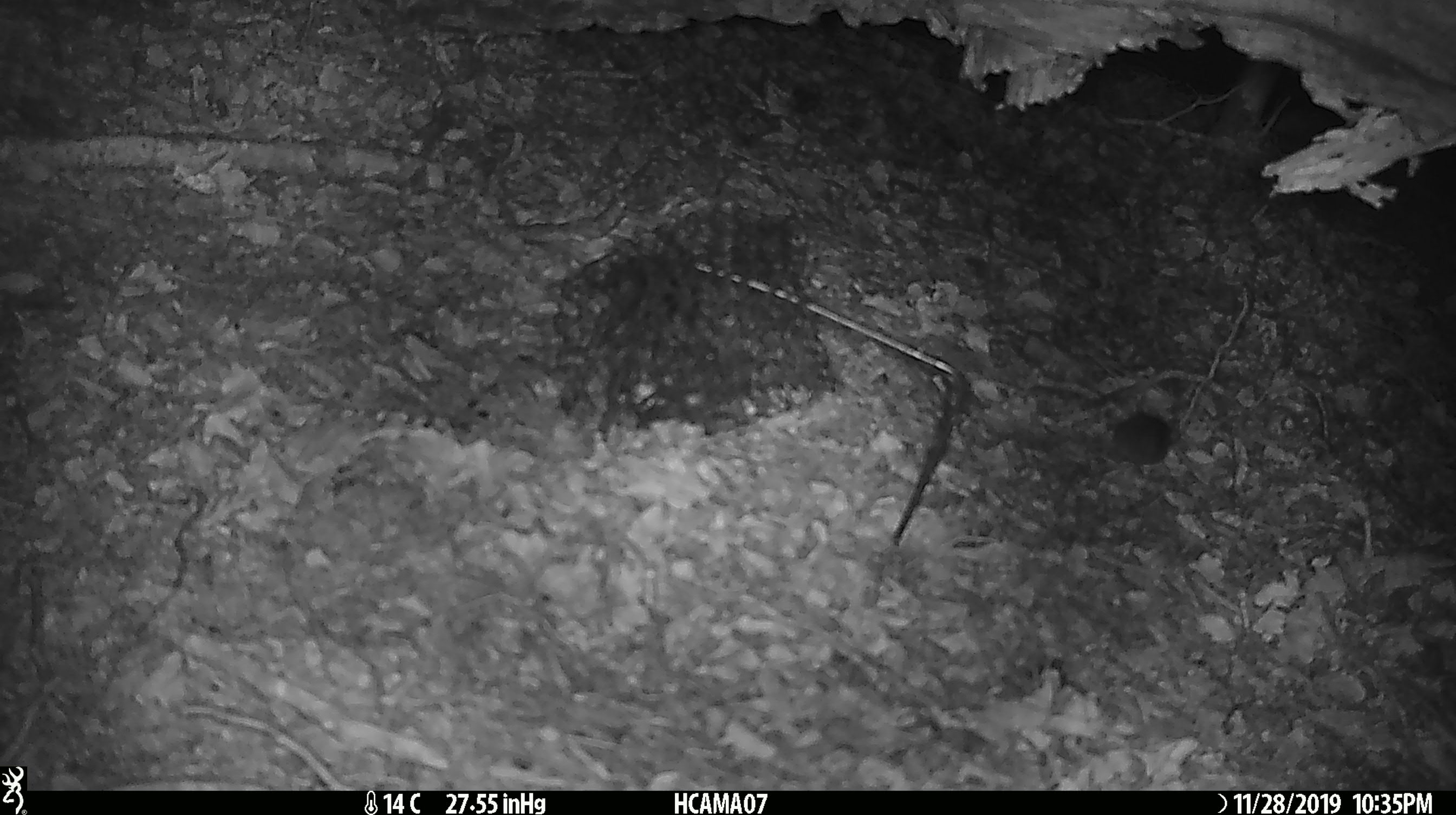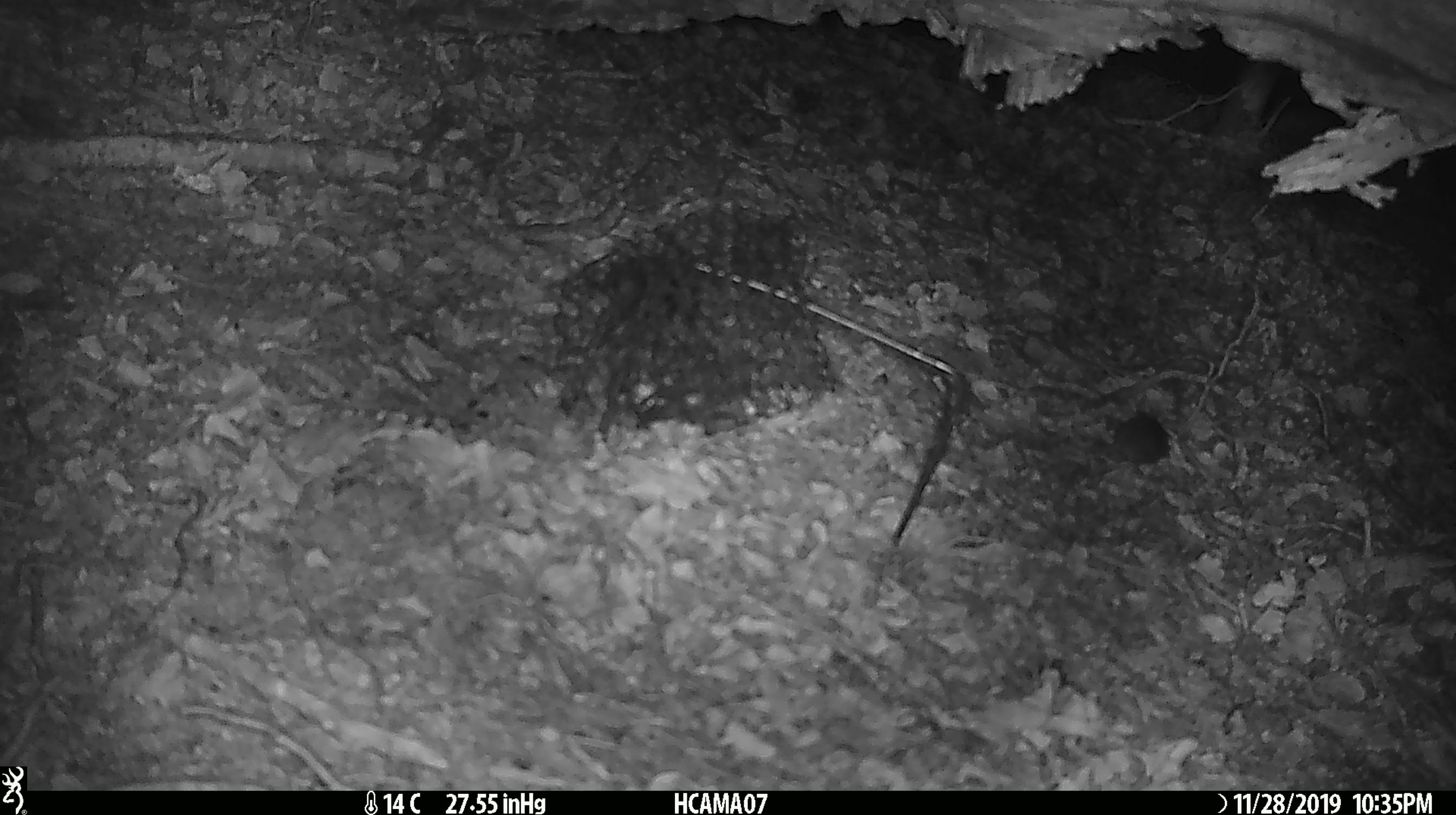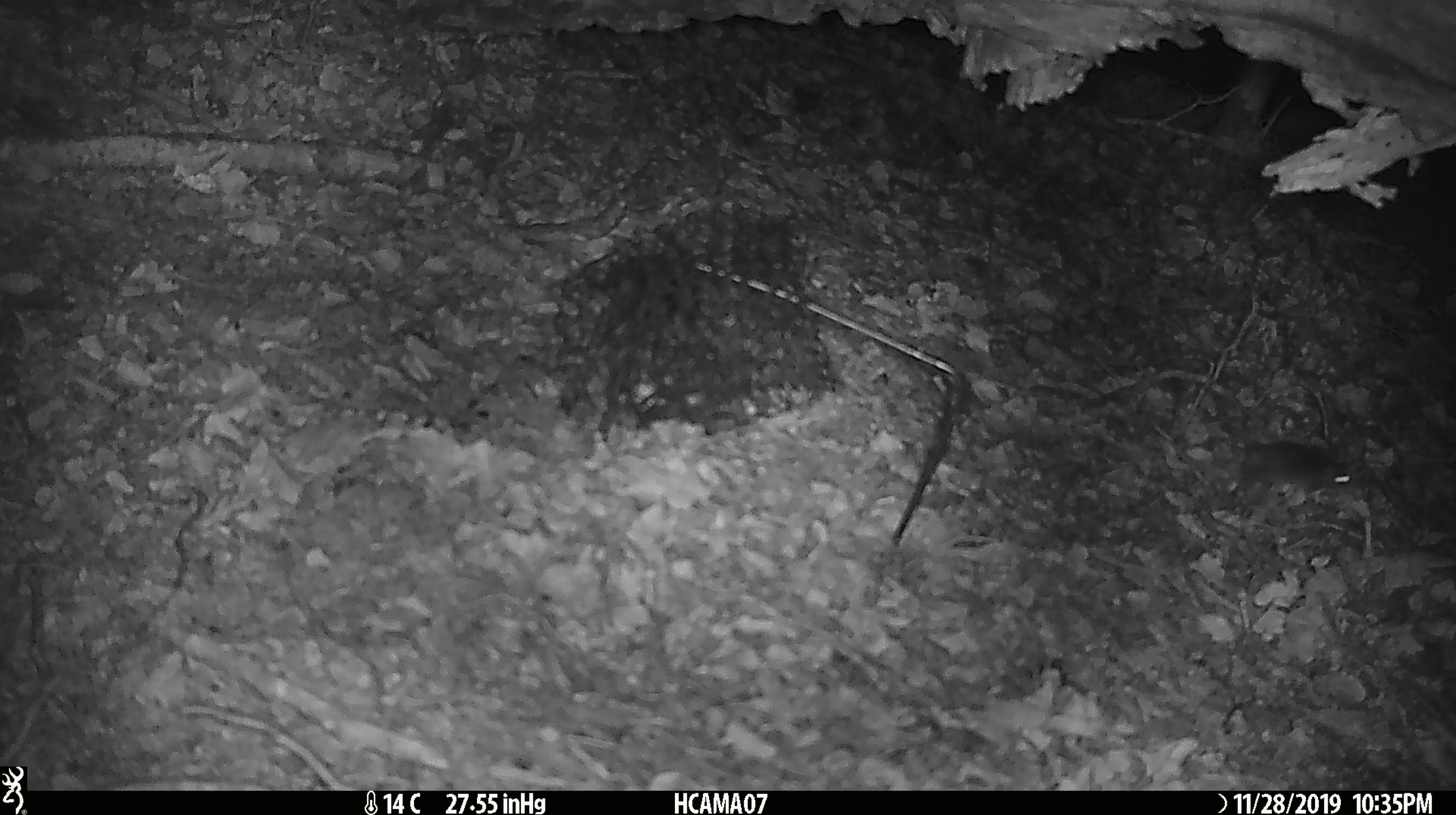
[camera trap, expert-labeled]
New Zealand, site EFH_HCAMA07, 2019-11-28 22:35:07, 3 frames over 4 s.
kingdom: Animalia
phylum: Chordata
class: Mammalia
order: Rodentia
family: Muridae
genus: Mus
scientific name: Mus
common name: mouse